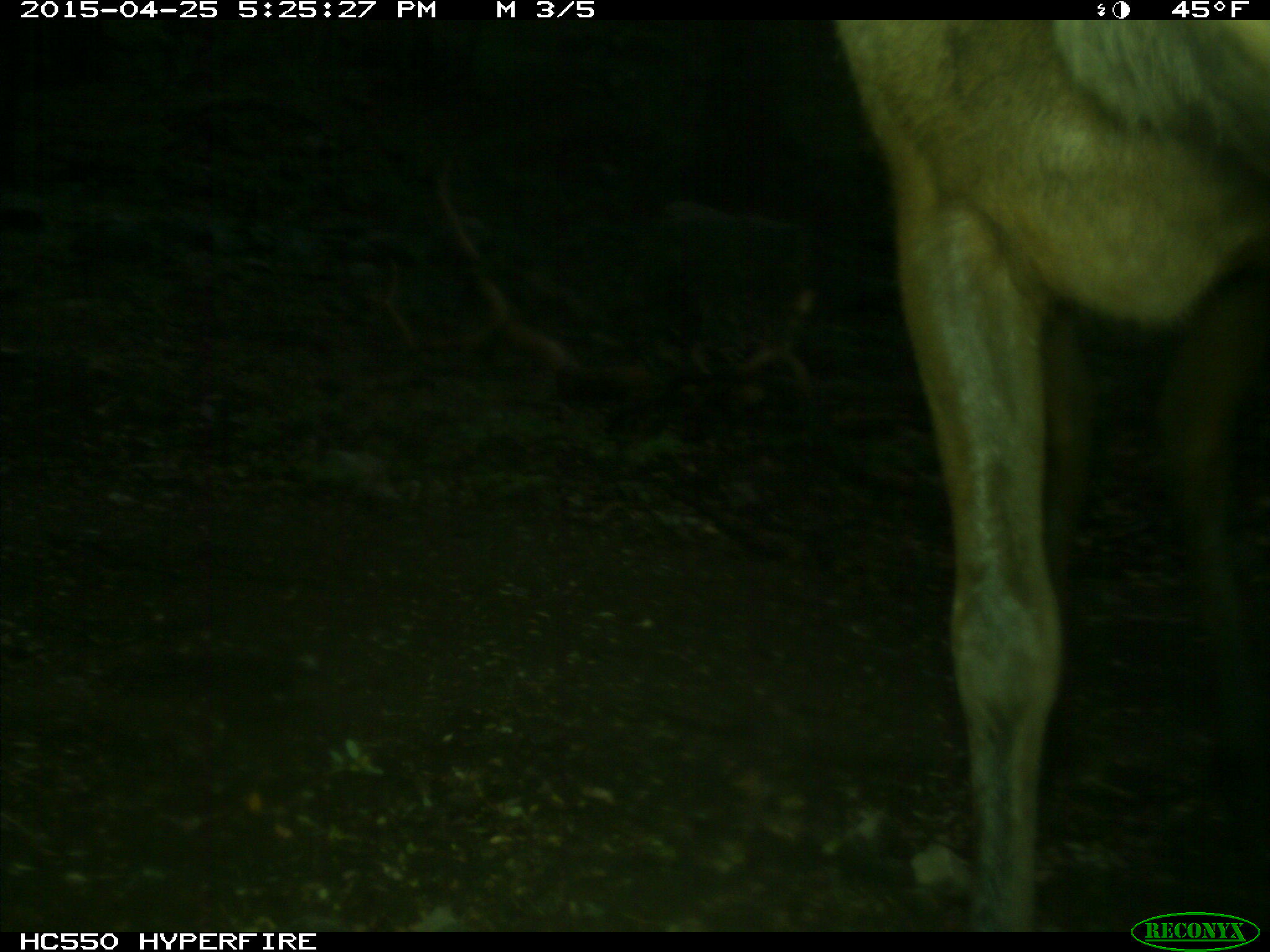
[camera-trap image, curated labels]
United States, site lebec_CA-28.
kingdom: Animalia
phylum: Chordata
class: Mammalia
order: Artiodactyla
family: Cervidae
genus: Cervus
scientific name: Cervus canadensis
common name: elk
Cervus canadensis (elk).